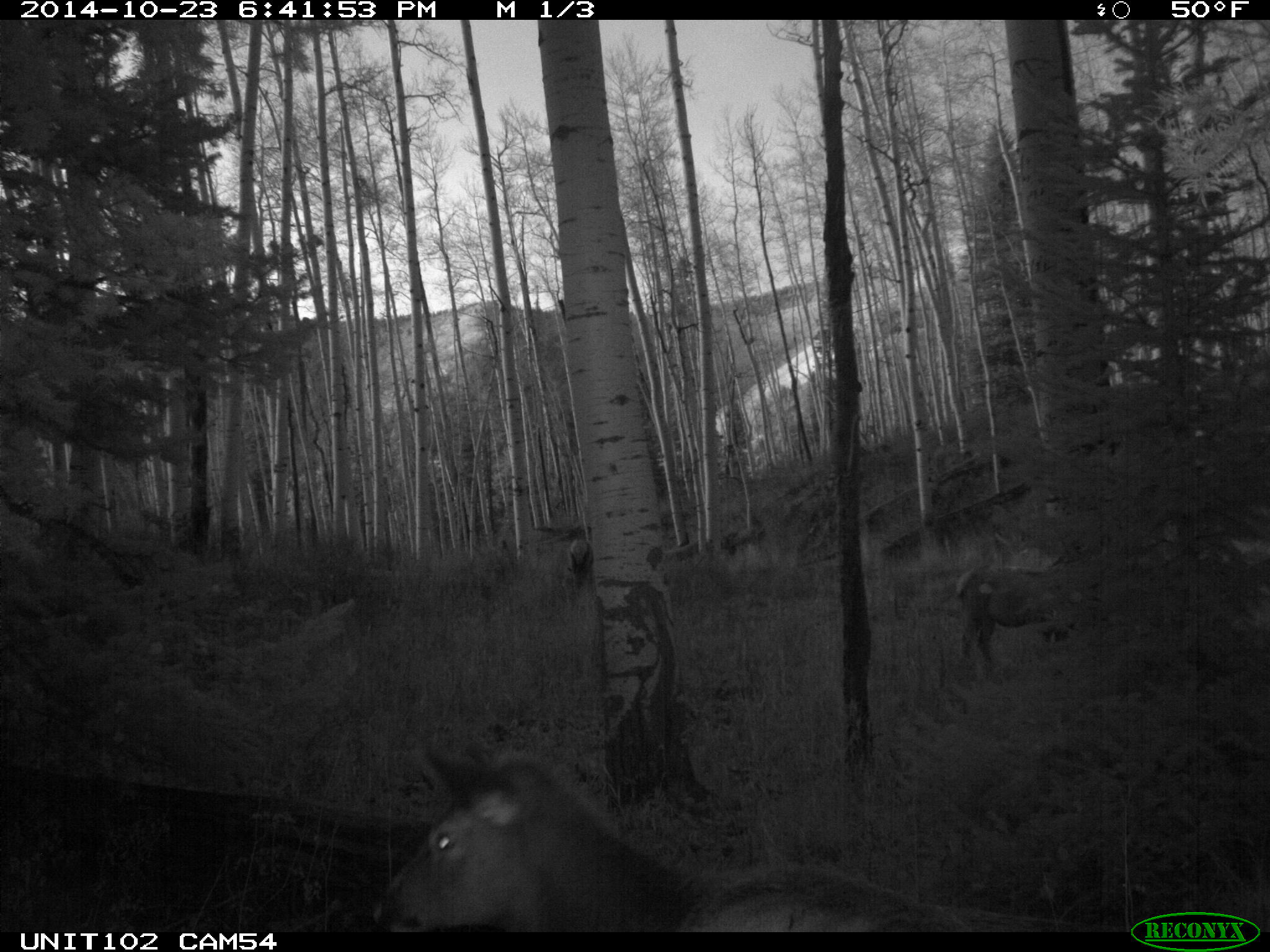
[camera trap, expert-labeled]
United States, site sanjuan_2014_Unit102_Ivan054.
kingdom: Animalia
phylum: Chordata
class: Mammalia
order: Artiodactyla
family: Cervidae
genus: Cervus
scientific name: Cervus elaphus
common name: red deer